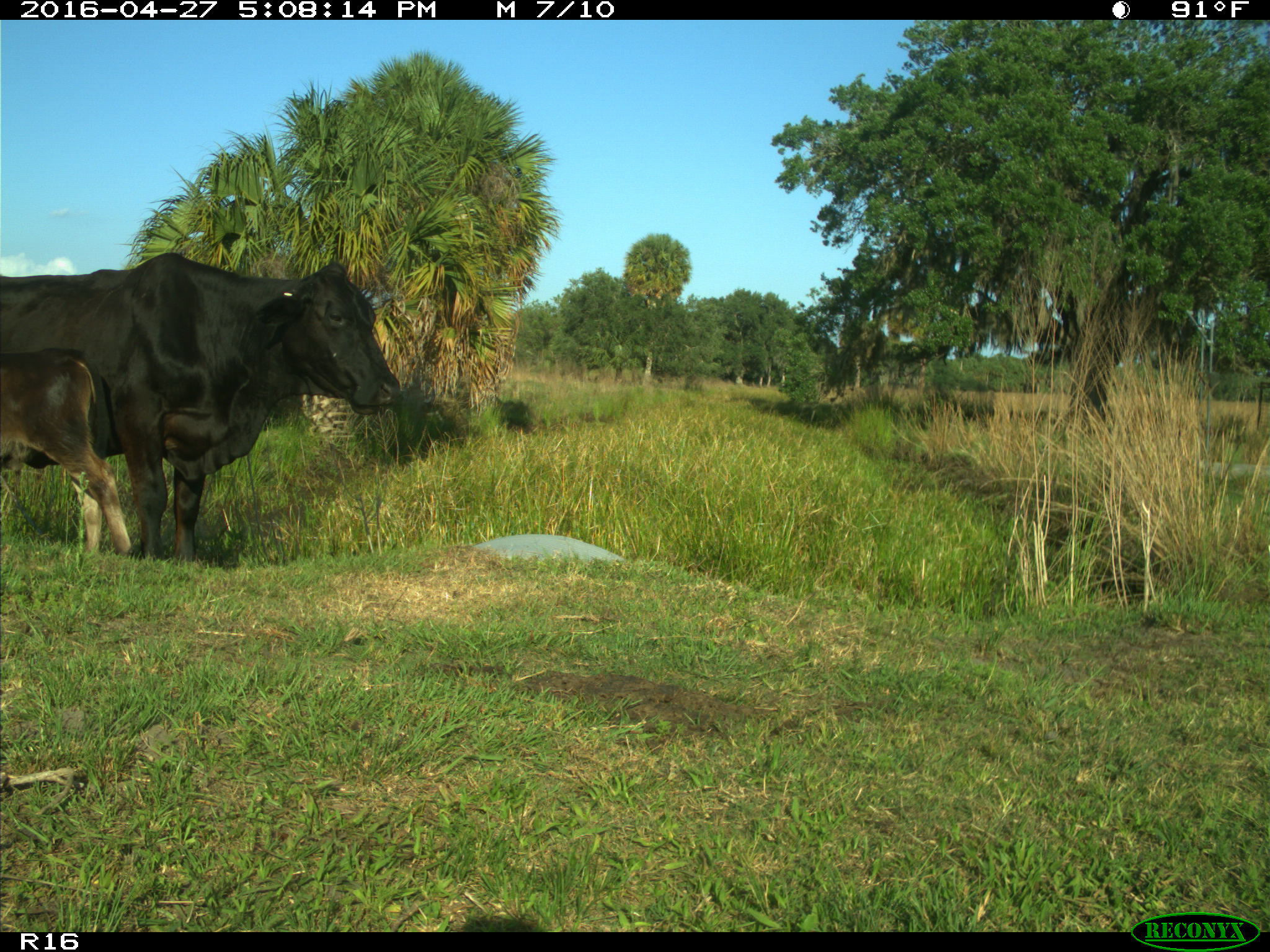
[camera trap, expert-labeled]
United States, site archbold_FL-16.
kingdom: Animalia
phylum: Chordata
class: Mammalia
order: Artiodactyla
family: Bovidae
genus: Bos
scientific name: Bos taurus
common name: domestic cow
Bos taurus (domestic cow).